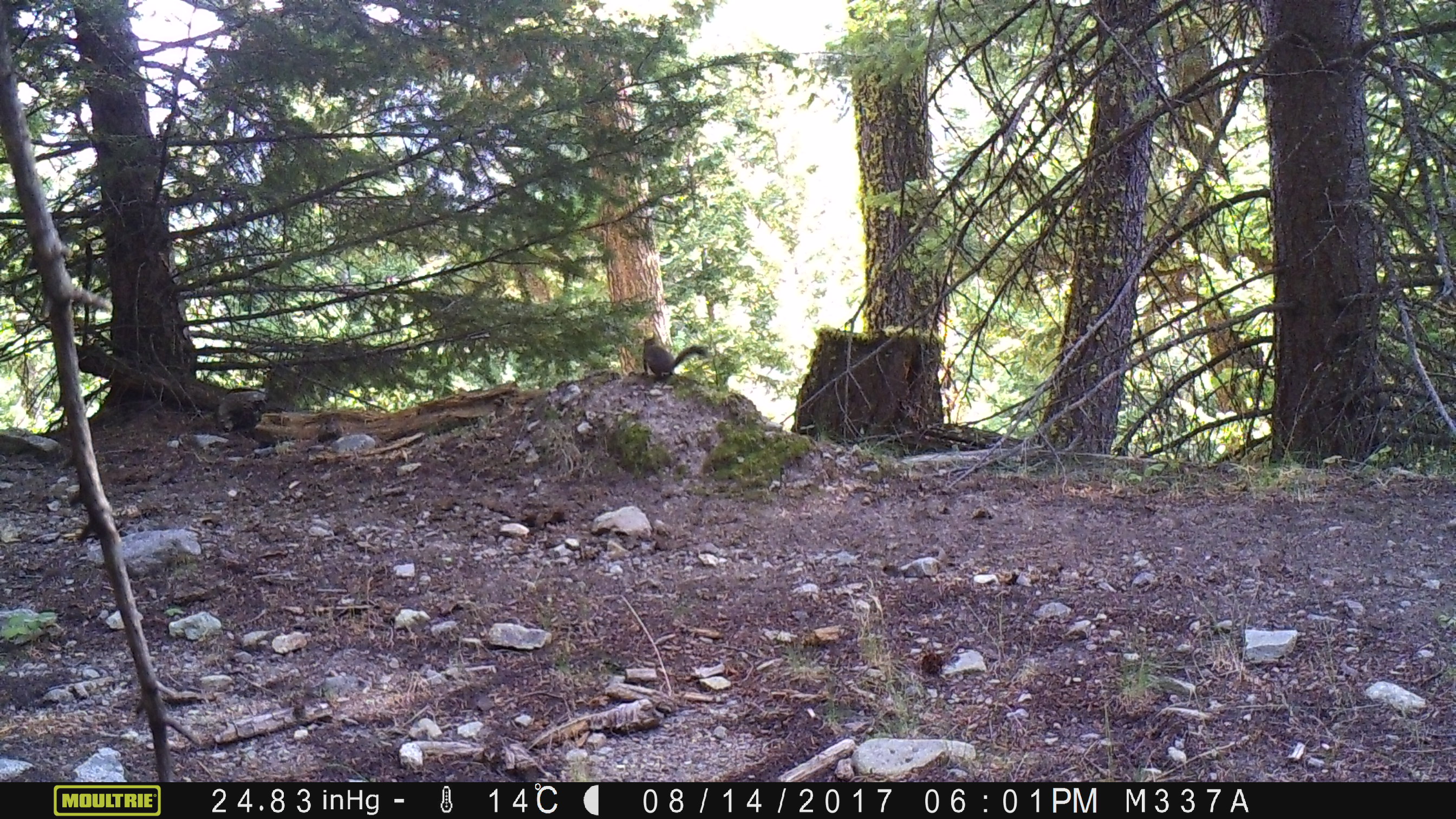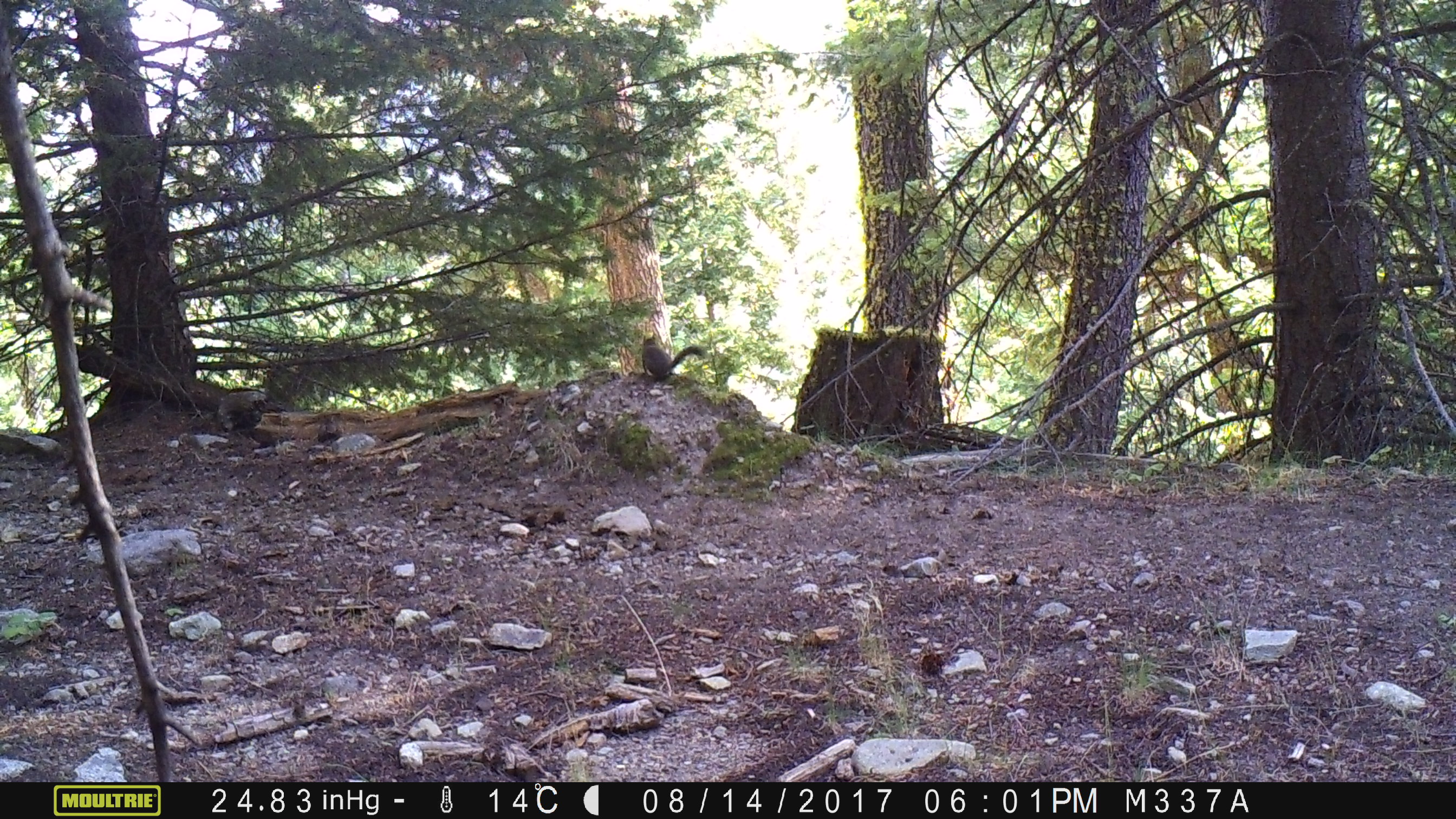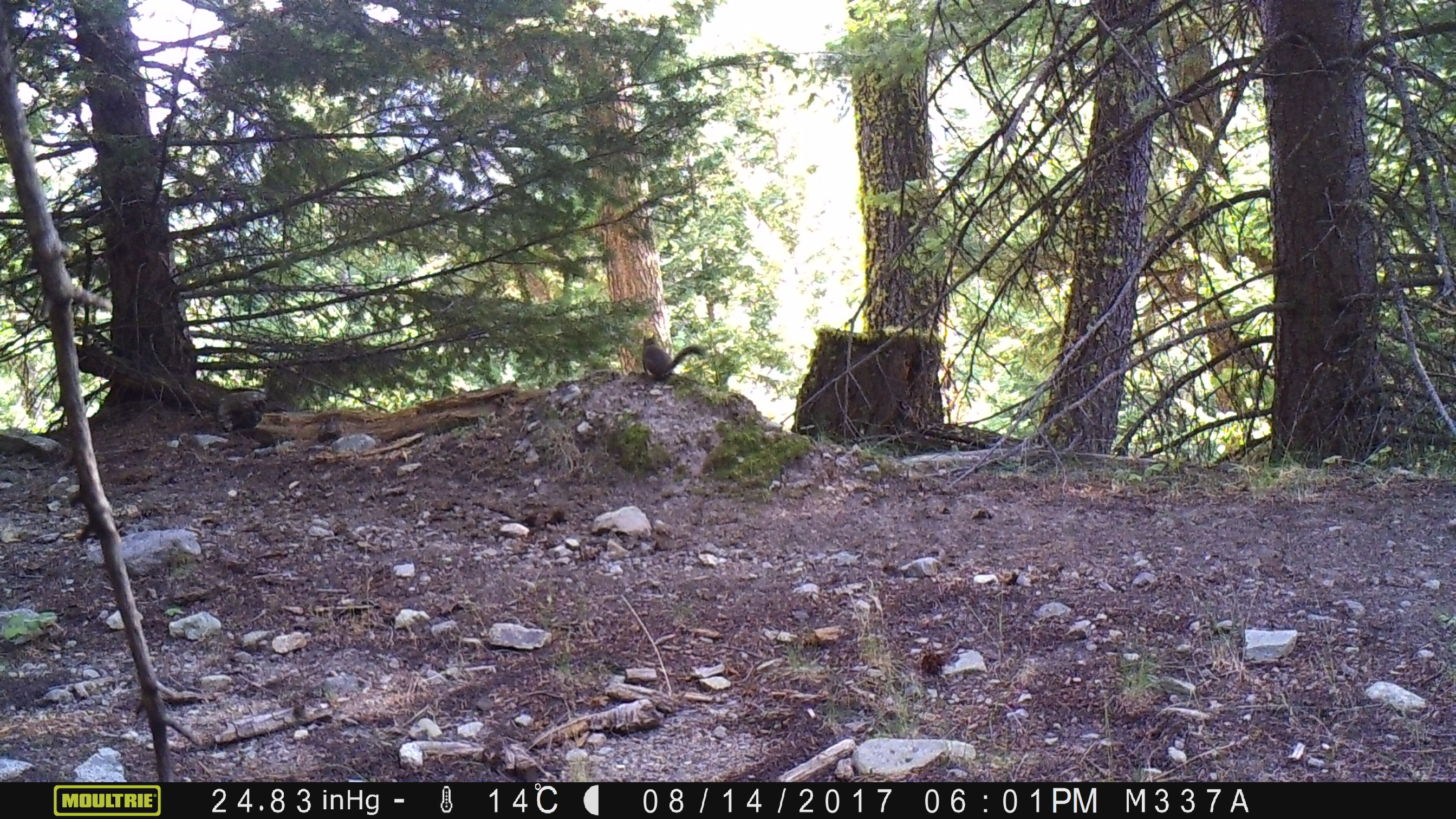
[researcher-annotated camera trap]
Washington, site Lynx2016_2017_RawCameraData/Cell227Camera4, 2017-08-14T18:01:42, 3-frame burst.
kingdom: Animalia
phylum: Chordata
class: Mammalia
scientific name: Mammalia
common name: small mammal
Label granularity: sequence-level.